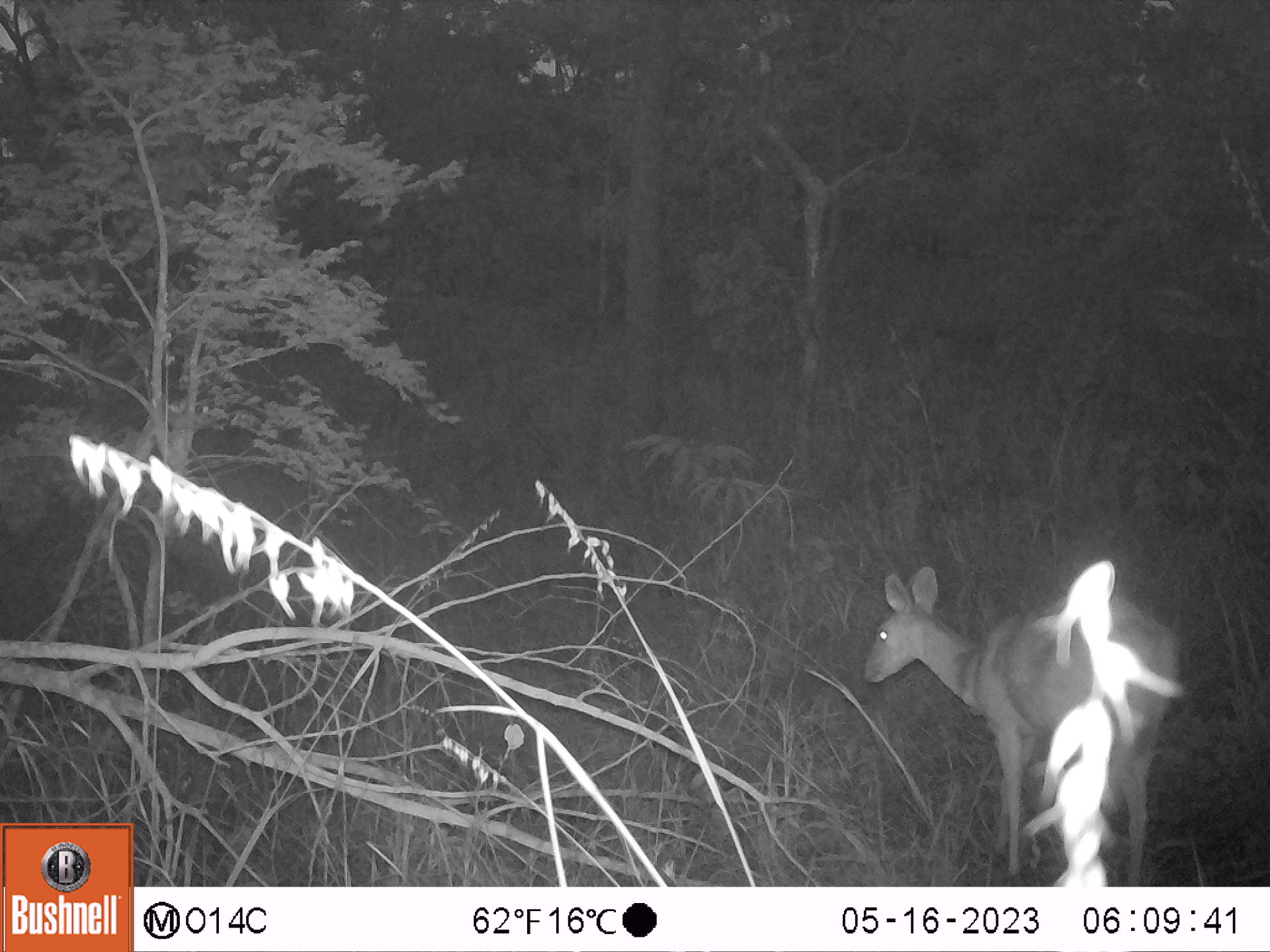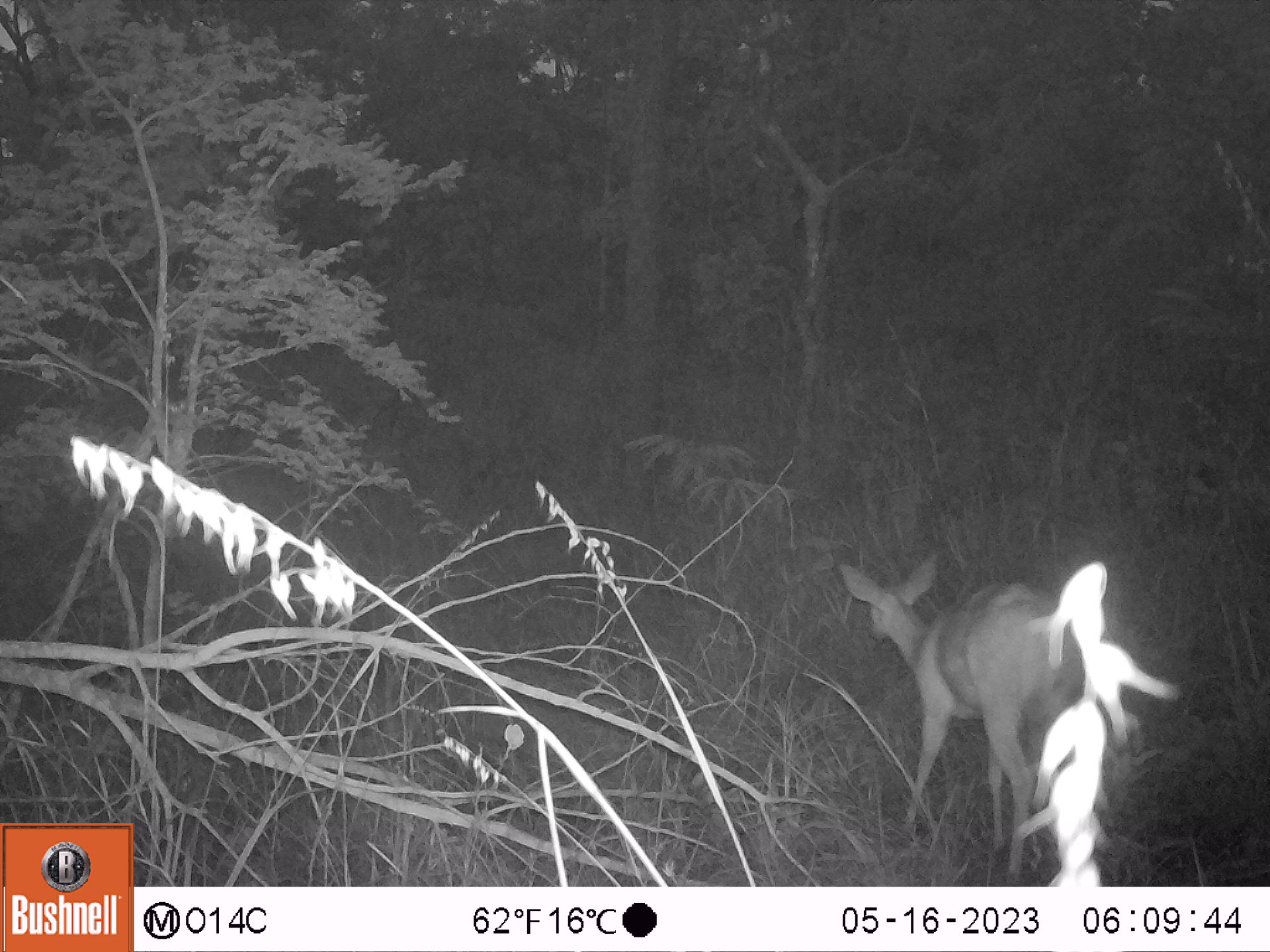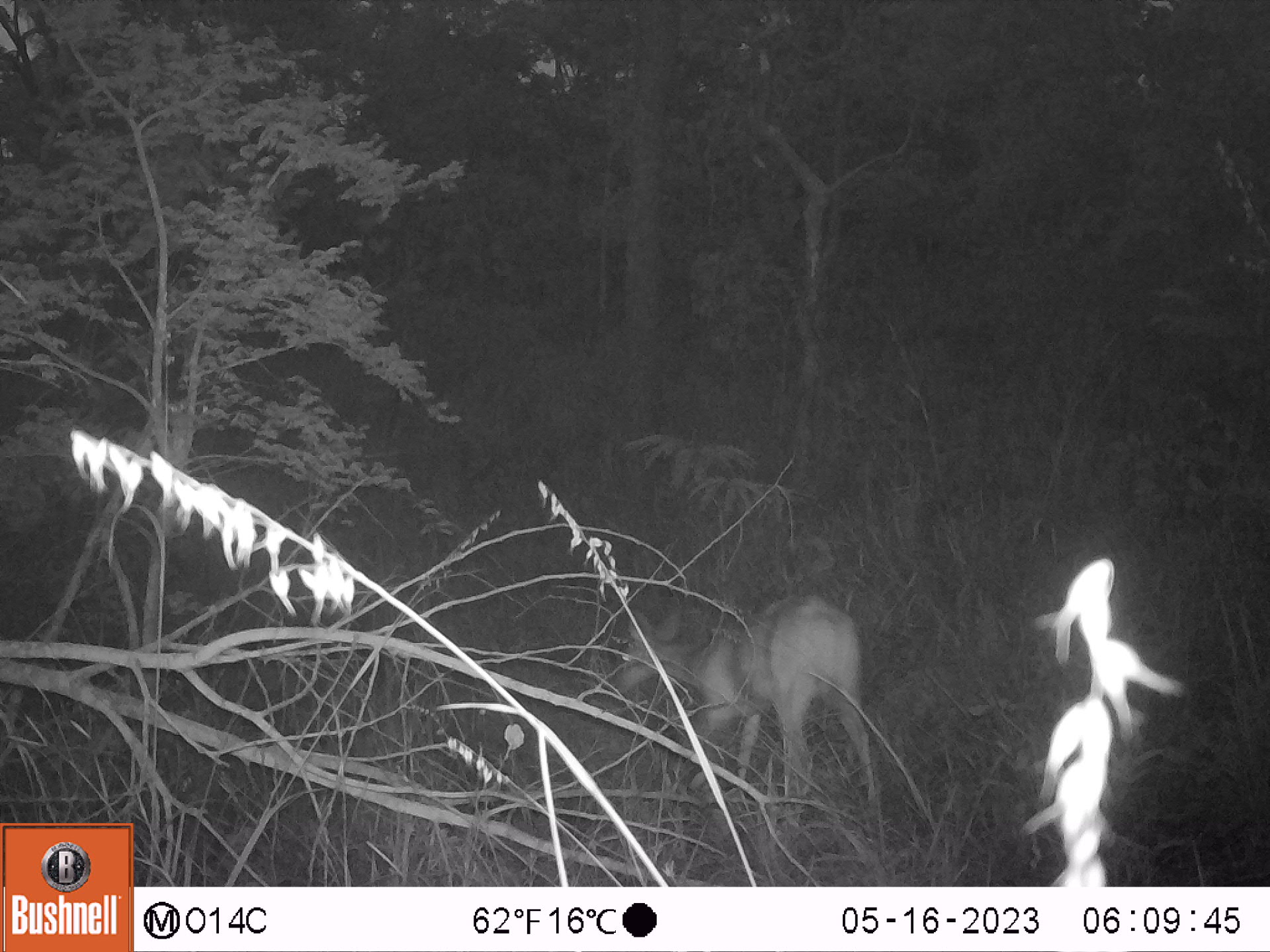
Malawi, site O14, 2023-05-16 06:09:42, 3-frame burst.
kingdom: Animalia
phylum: Chordata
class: Mammalia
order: Artiodactyla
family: Bovidae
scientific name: Antilopinae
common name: small antelope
Small antelope (Antilopinae), count 1.